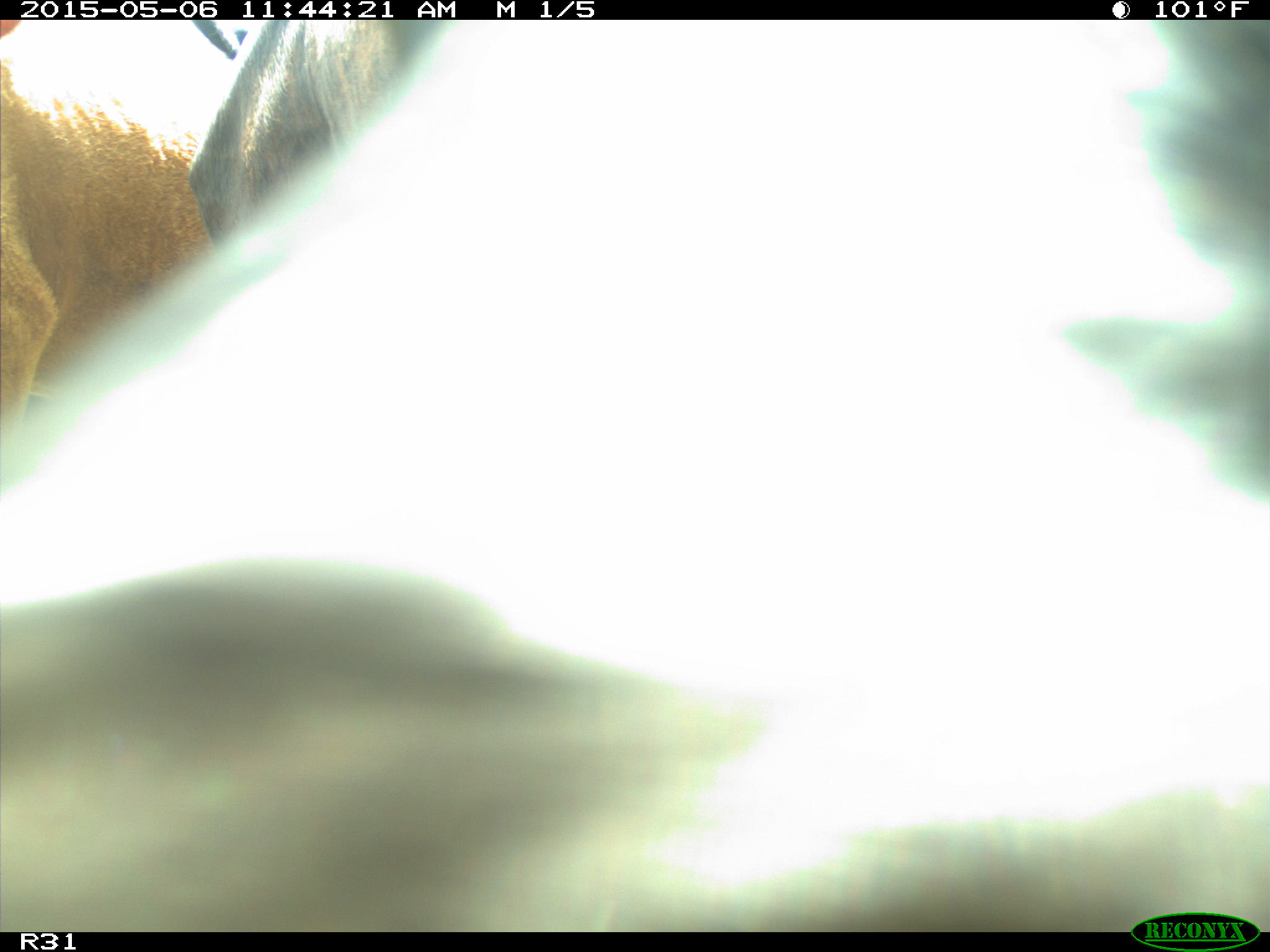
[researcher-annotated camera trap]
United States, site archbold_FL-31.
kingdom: Animalia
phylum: Chordata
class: Mammalia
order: Artiodactyla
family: Bovidae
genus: Bos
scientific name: Bos taurus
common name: domestic cow